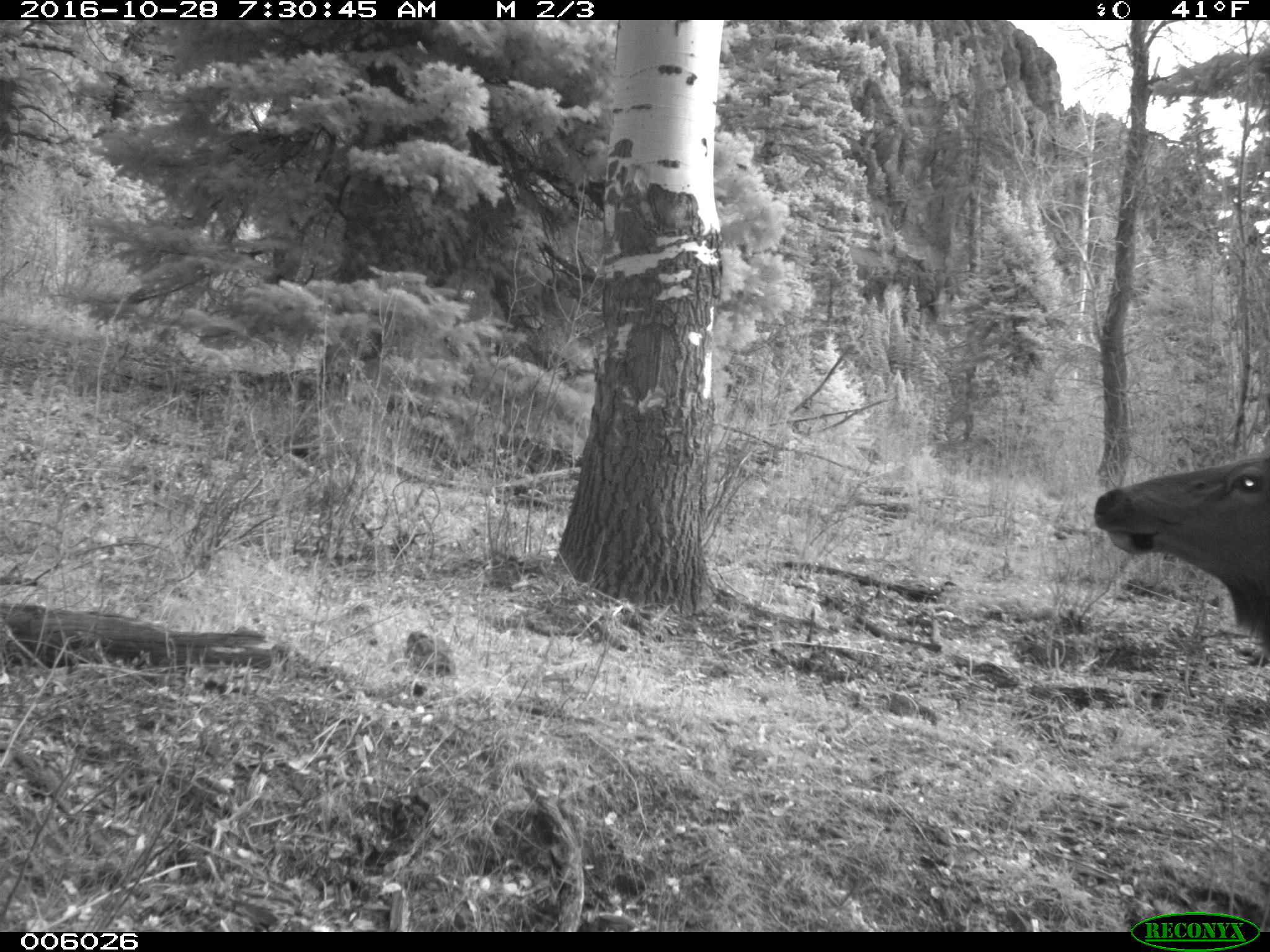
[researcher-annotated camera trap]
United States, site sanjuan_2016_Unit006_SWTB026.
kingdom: Animalia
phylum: Chordata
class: Mammalia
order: Artiodactyla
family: Cervidae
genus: Cervus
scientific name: Cervus elaphus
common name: red deer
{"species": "Cervus elaphus (red deer)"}